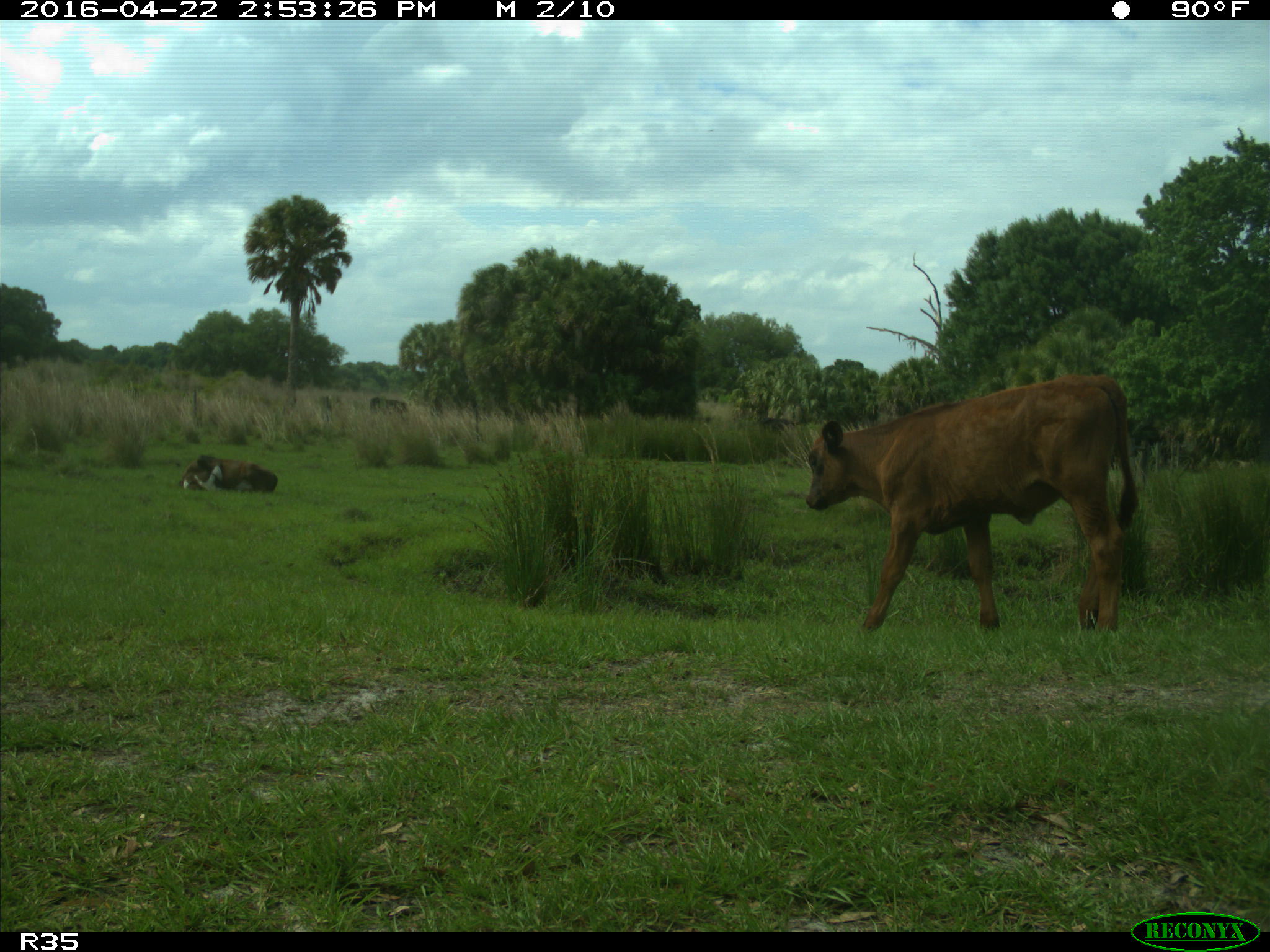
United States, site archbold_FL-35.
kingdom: Animalia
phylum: Chordata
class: Mammalia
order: Artiodactyla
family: Bovidae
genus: Bos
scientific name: Bos taurus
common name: domestic cow